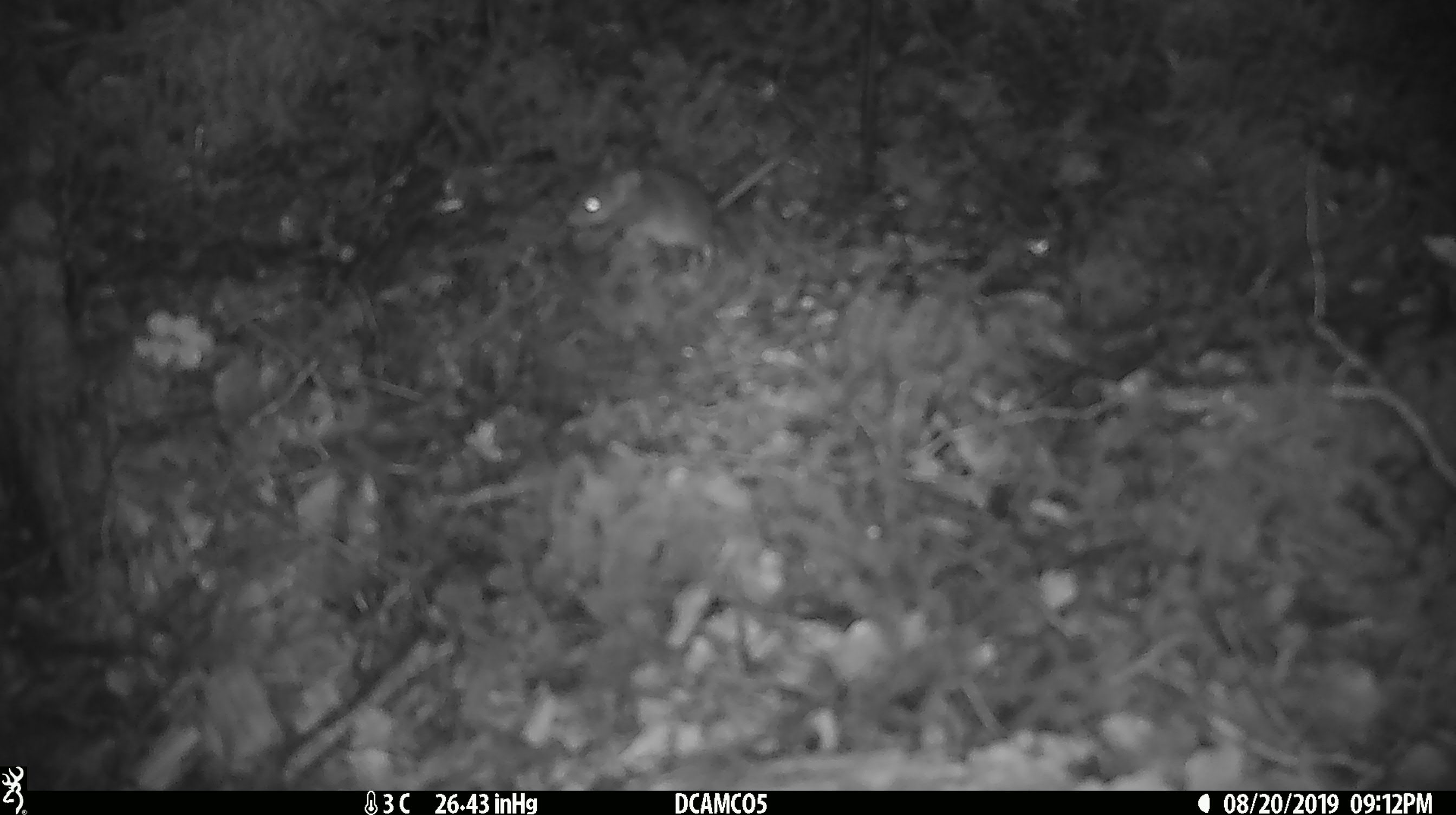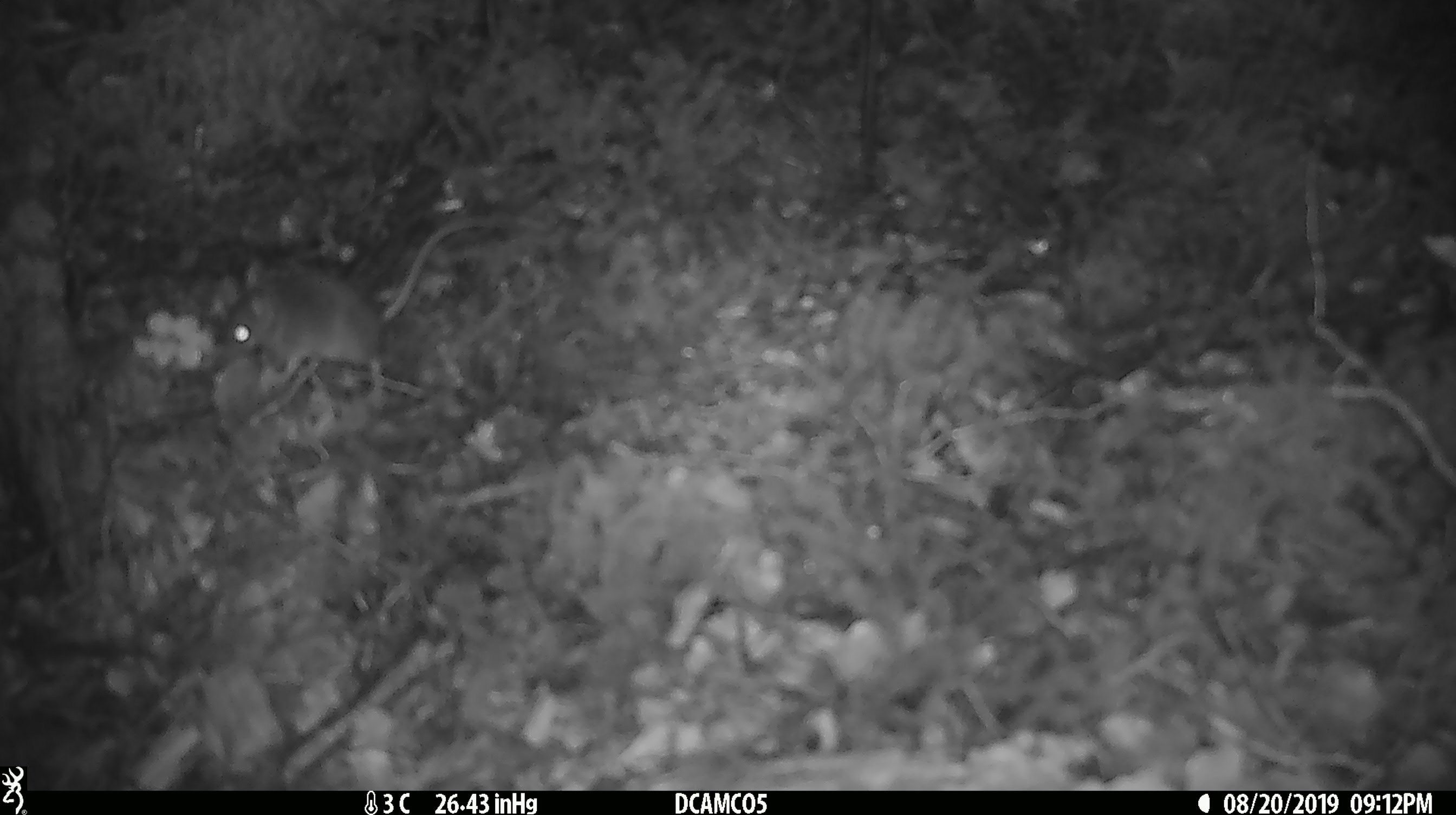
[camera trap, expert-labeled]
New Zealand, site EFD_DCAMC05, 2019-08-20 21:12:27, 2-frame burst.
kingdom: Animalia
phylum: Chordata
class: Mammalia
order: Rodentia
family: Muridae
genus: Mus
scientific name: Mus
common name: mouse